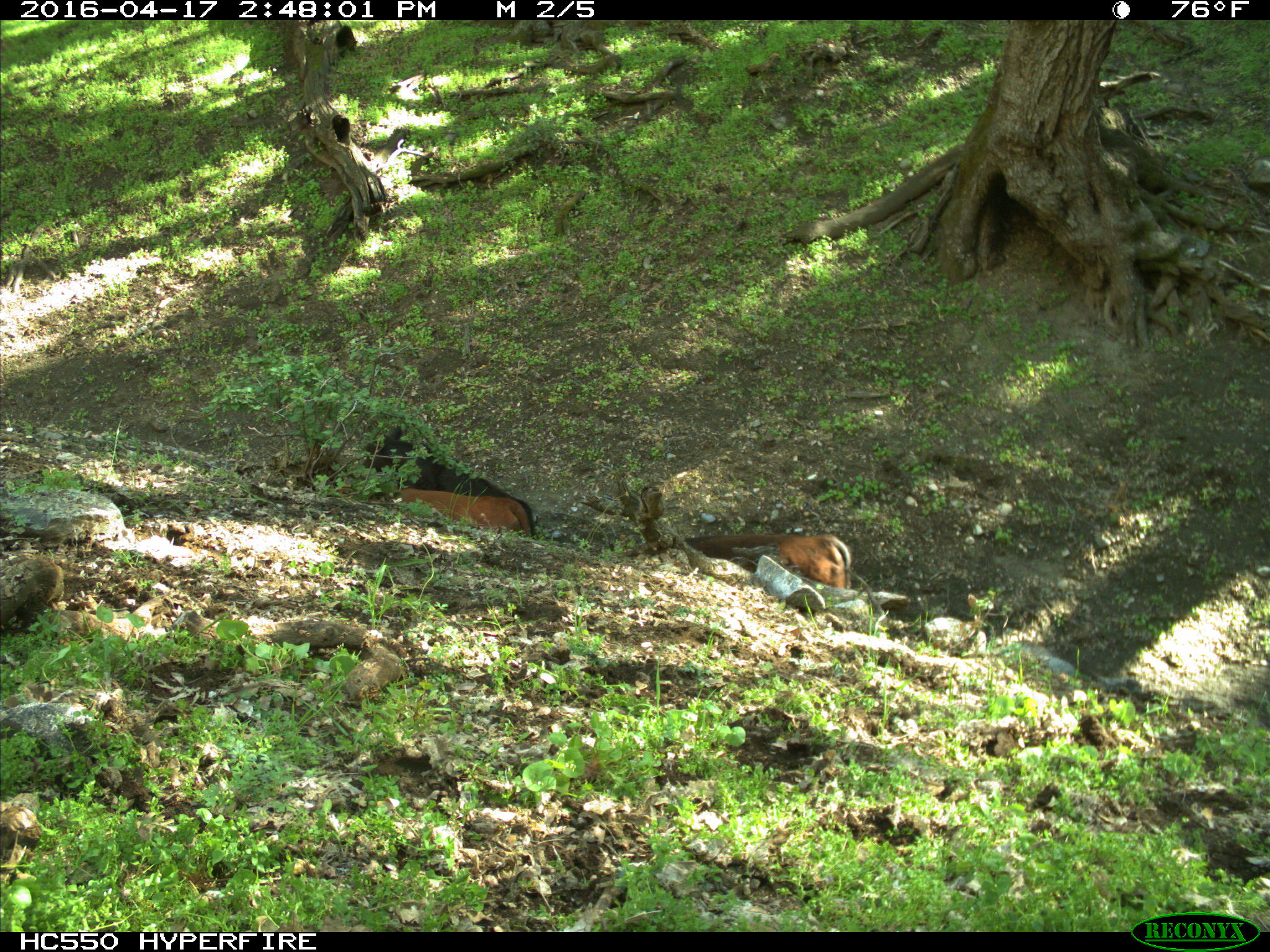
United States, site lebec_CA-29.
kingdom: Animalia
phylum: Chordata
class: Mammalia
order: Artiodactyla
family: Bovidae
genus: Bos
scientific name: Bos taurus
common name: domestic cow